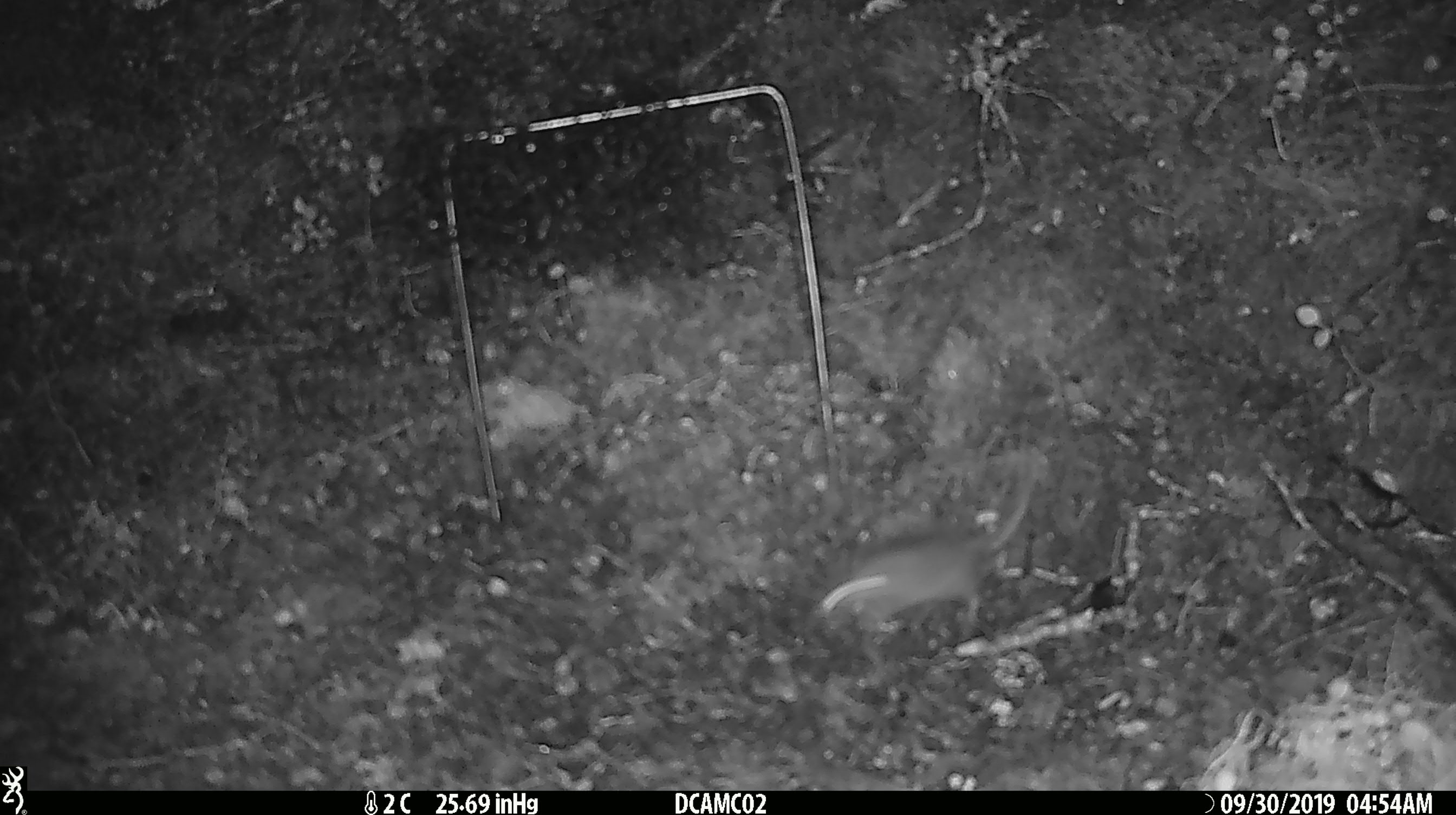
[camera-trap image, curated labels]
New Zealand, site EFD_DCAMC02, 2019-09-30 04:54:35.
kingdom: Animalia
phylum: Chordata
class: Mammalia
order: Rodentia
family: Muridae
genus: Mus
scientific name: Mus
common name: mouse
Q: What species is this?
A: Mouse (Mus).